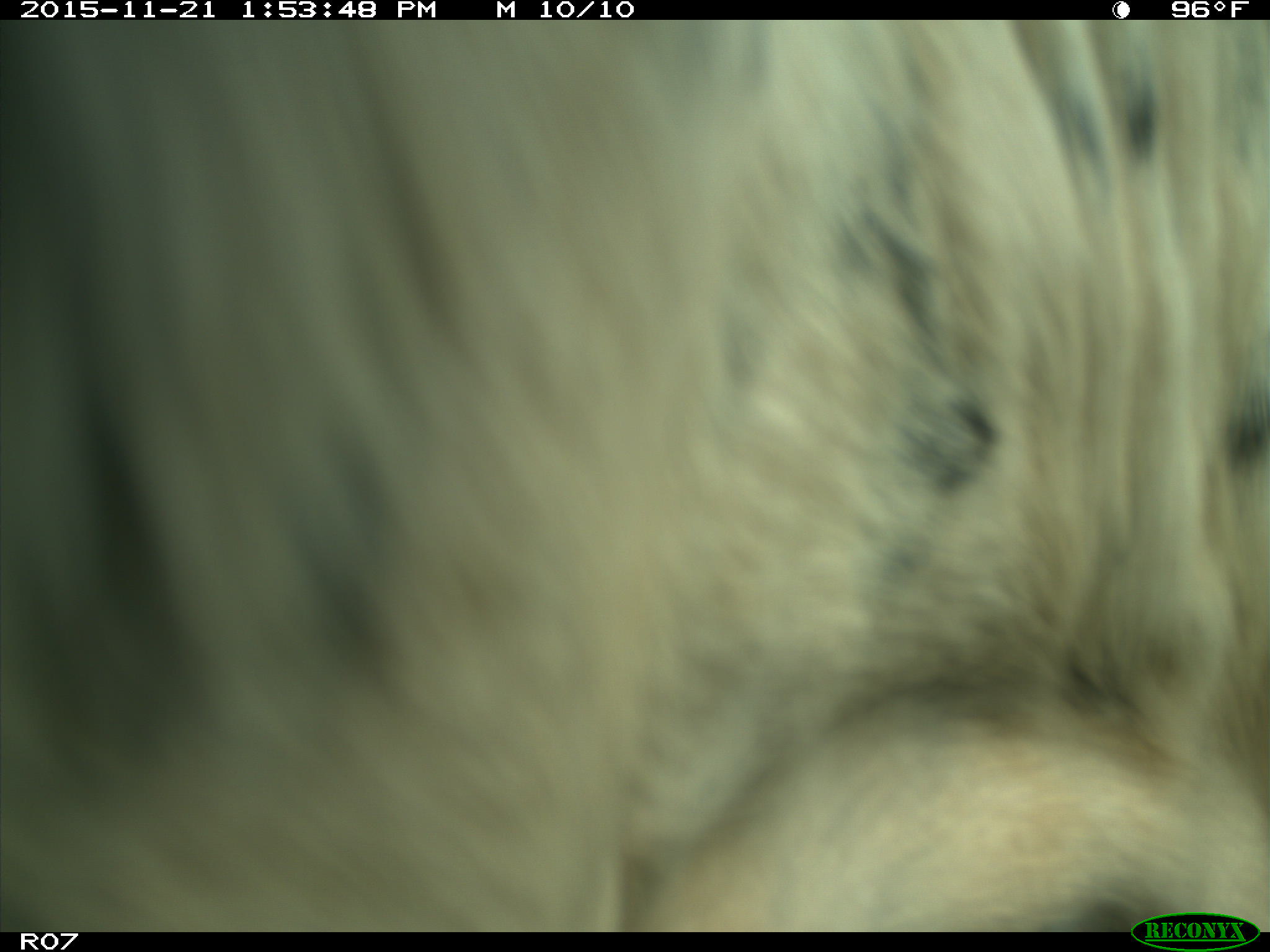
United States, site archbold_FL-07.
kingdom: Animalia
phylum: Chordata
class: Mammalia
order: Artiodactyla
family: Bovidae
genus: Bos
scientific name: Bos taurus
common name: domestic cow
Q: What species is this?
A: Bos taurus (domestic cow).